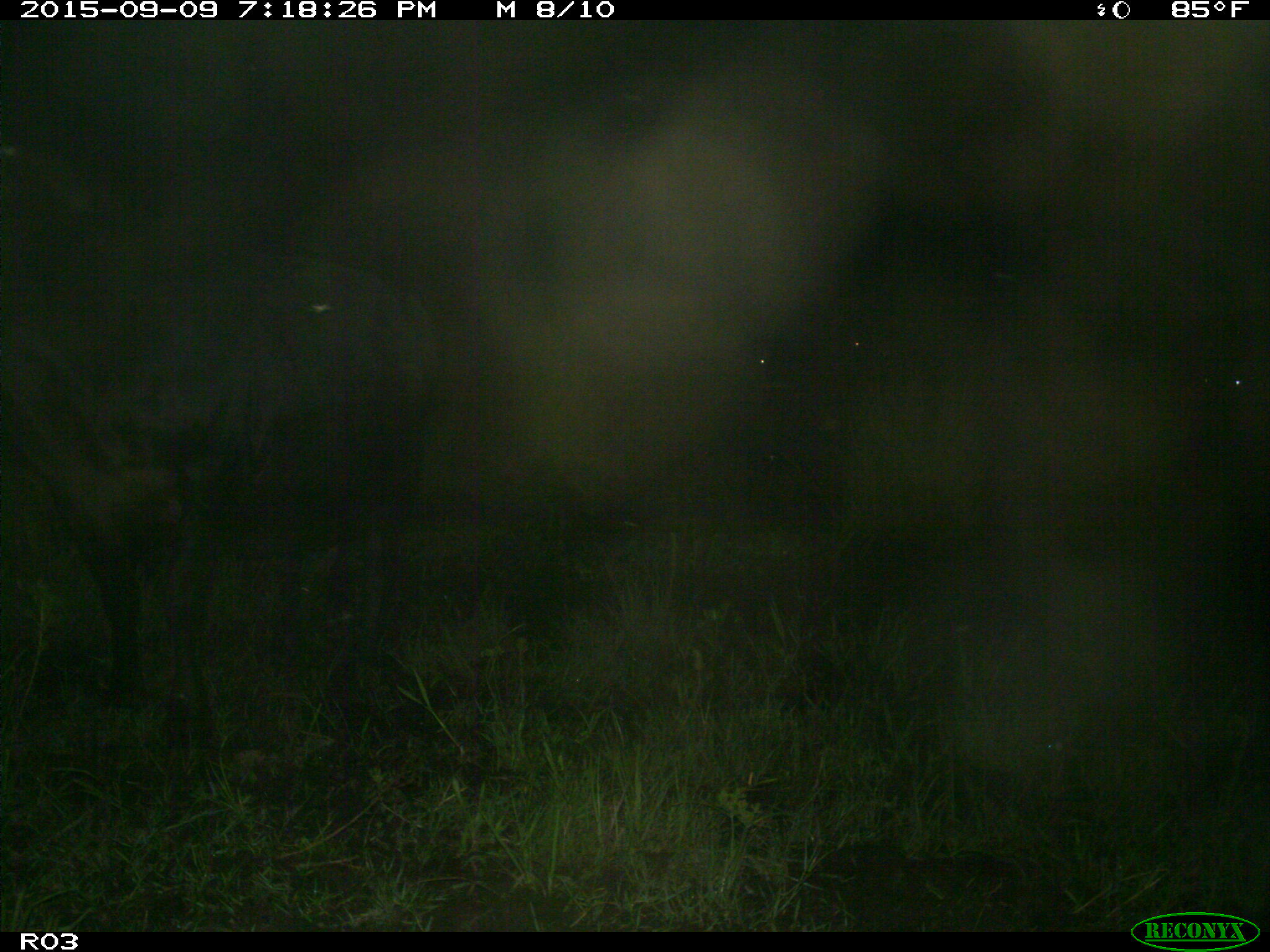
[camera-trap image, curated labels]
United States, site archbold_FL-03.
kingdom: Animalia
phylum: Chordata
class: Mammalia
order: Artiodactyla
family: Bovidae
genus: Bos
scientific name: Bos taurus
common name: domestic cow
Bos taurus (domestic cow).